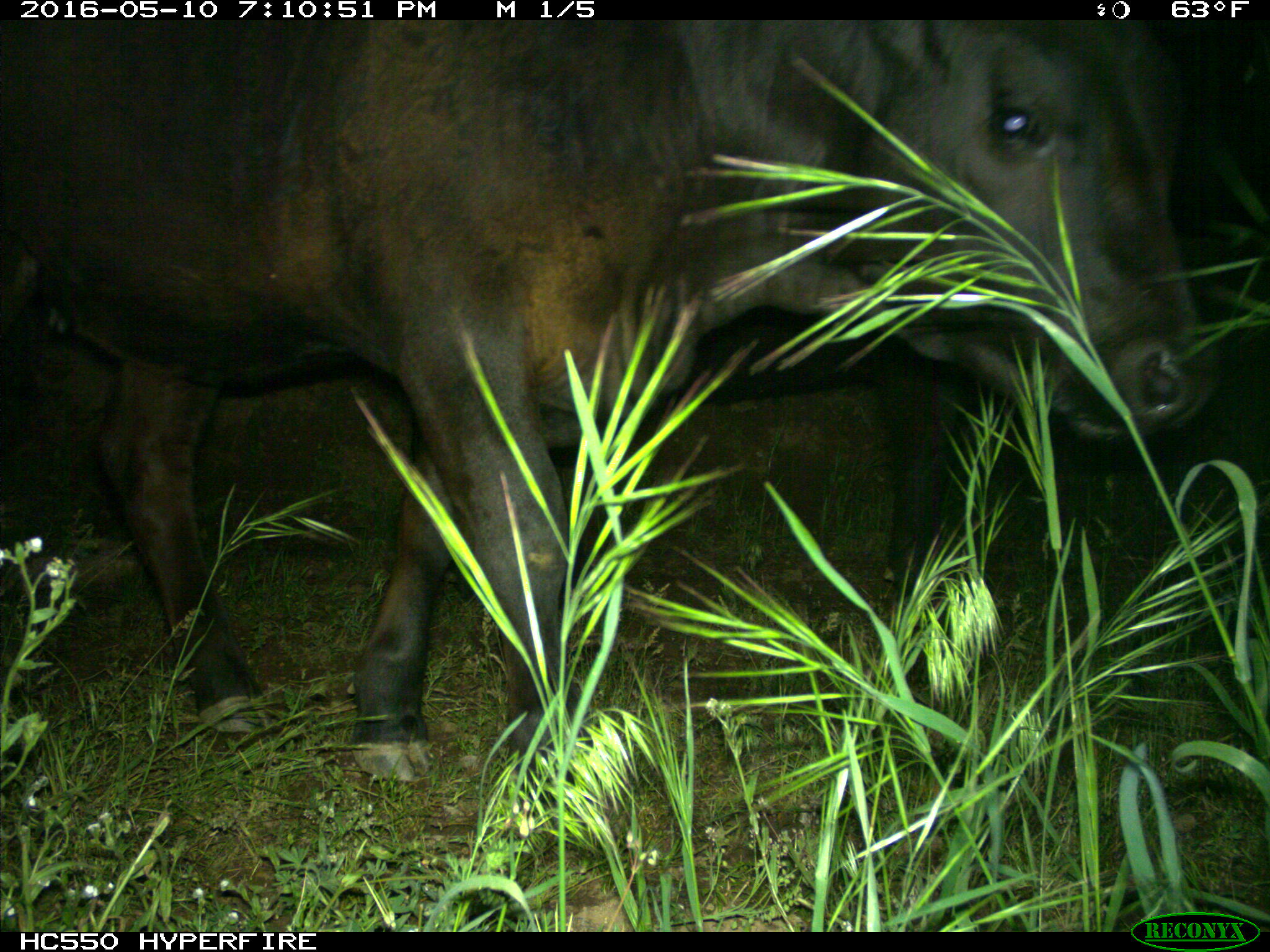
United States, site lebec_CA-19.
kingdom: Animalia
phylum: Chordata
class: Mammalia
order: Artiodactyla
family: Bovidae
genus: Bos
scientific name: Bos taurus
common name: domestic cow